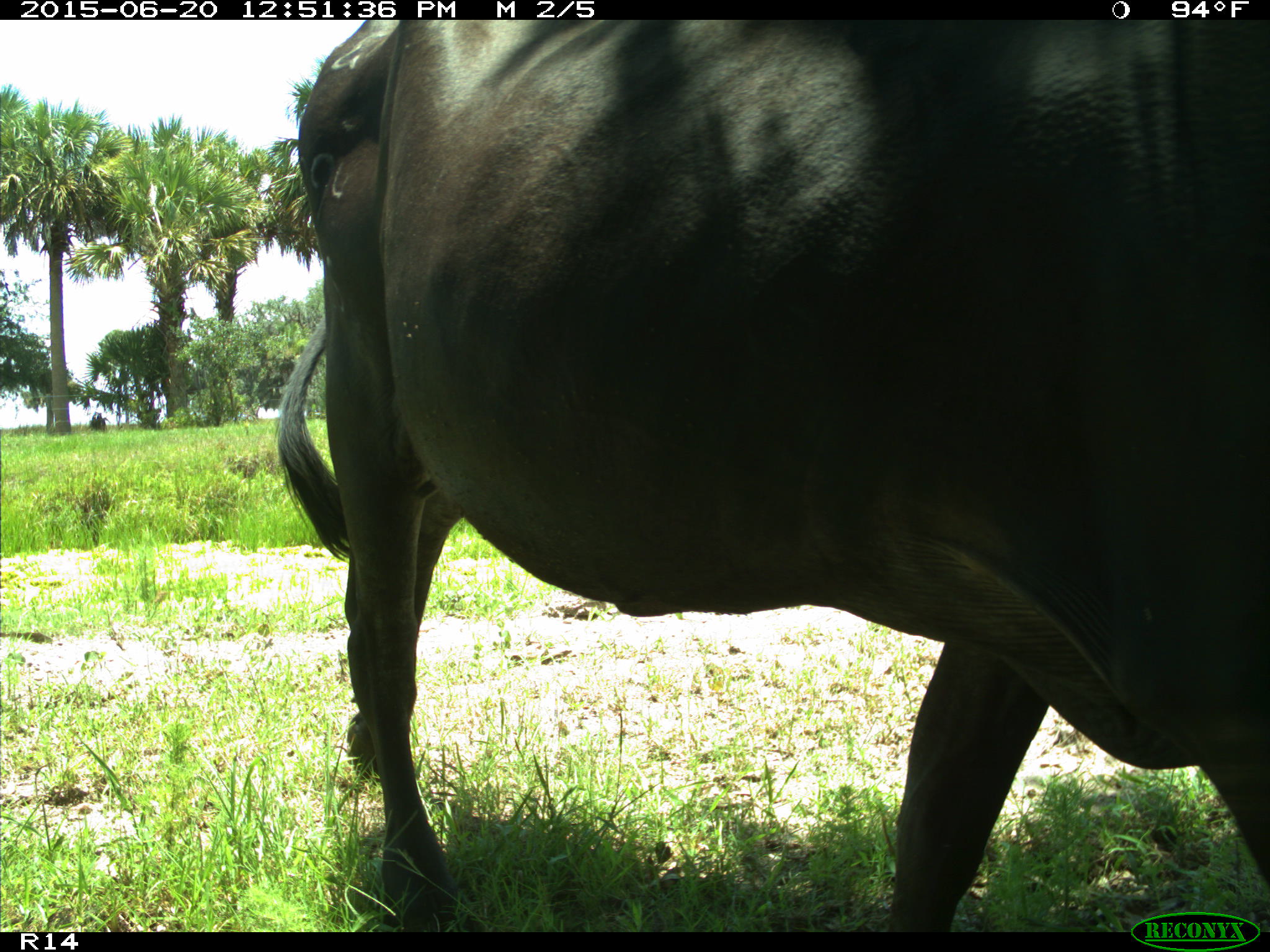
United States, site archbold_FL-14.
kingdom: Animalia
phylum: Chordata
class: Mammalia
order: Artiodactyla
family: Bovidae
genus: Bos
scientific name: Bos taurus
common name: domestic cow